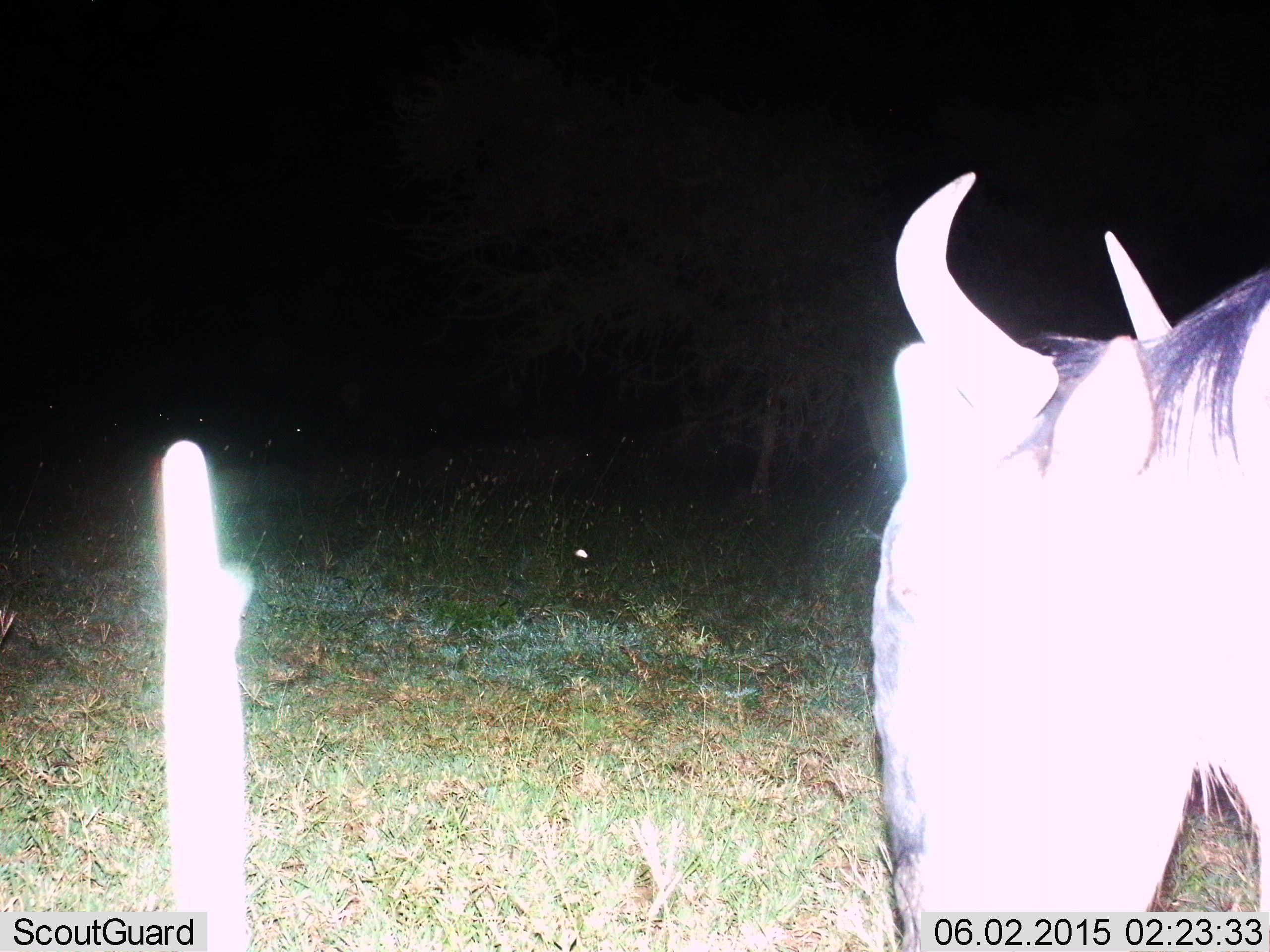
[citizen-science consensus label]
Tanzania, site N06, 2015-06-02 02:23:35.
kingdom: Animalia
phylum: Chordata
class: Mammalia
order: Artiodactyla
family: Bovidae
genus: Connochaetes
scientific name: Connochaetes taurinus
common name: blue wildebeest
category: wildebeest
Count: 1.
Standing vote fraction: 100%.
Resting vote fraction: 0%.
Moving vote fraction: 0%.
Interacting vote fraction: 0%.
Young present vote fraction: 0%.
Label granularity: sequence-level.